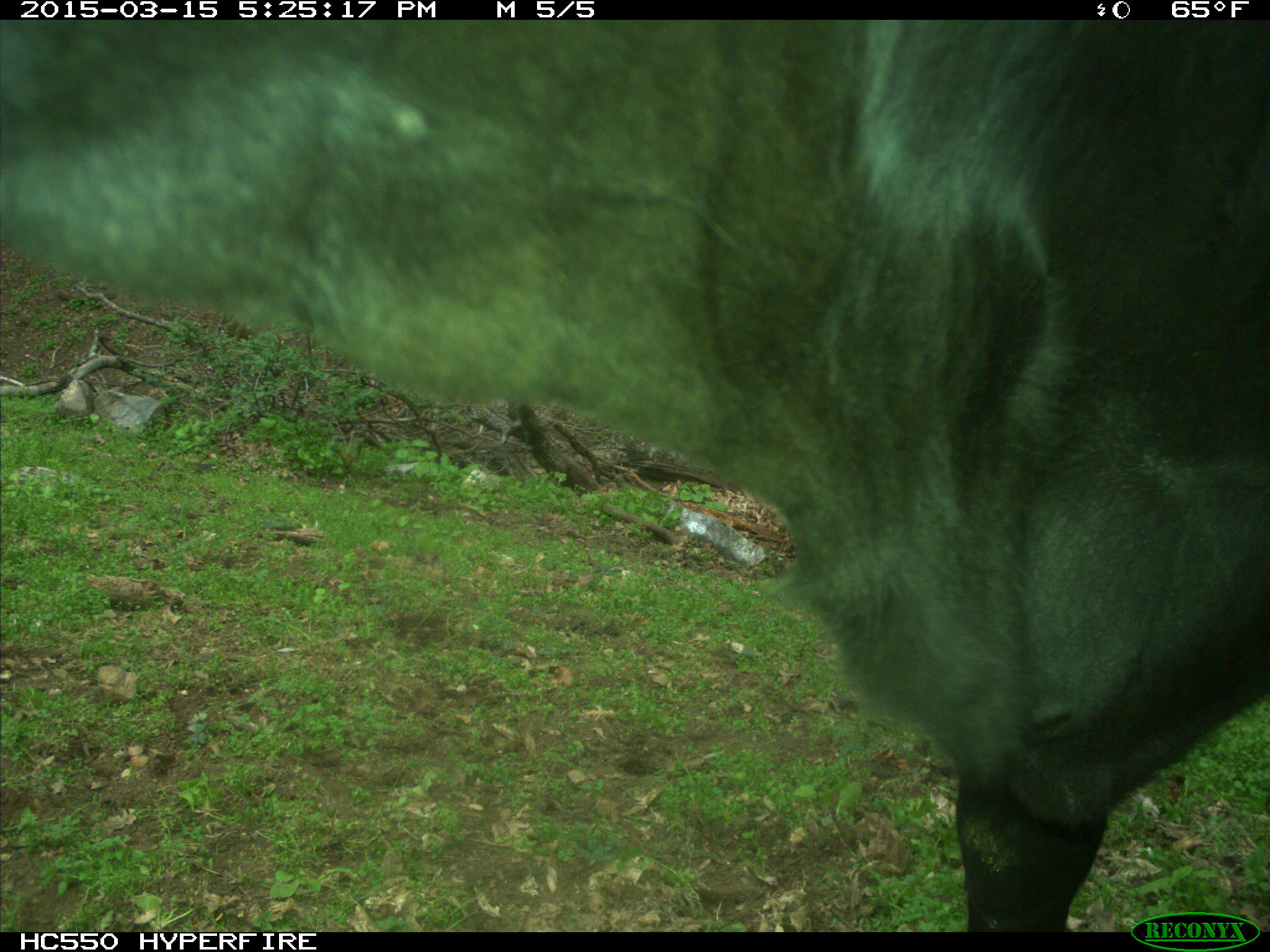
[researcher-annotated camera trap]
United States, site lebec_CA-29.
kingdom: Animalia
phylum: Chordata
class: Mammalia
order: Artiodactyla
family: Bovidae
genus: Bos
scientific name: Bos taurus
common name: domestic cow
Bos taurus (domestic cow).